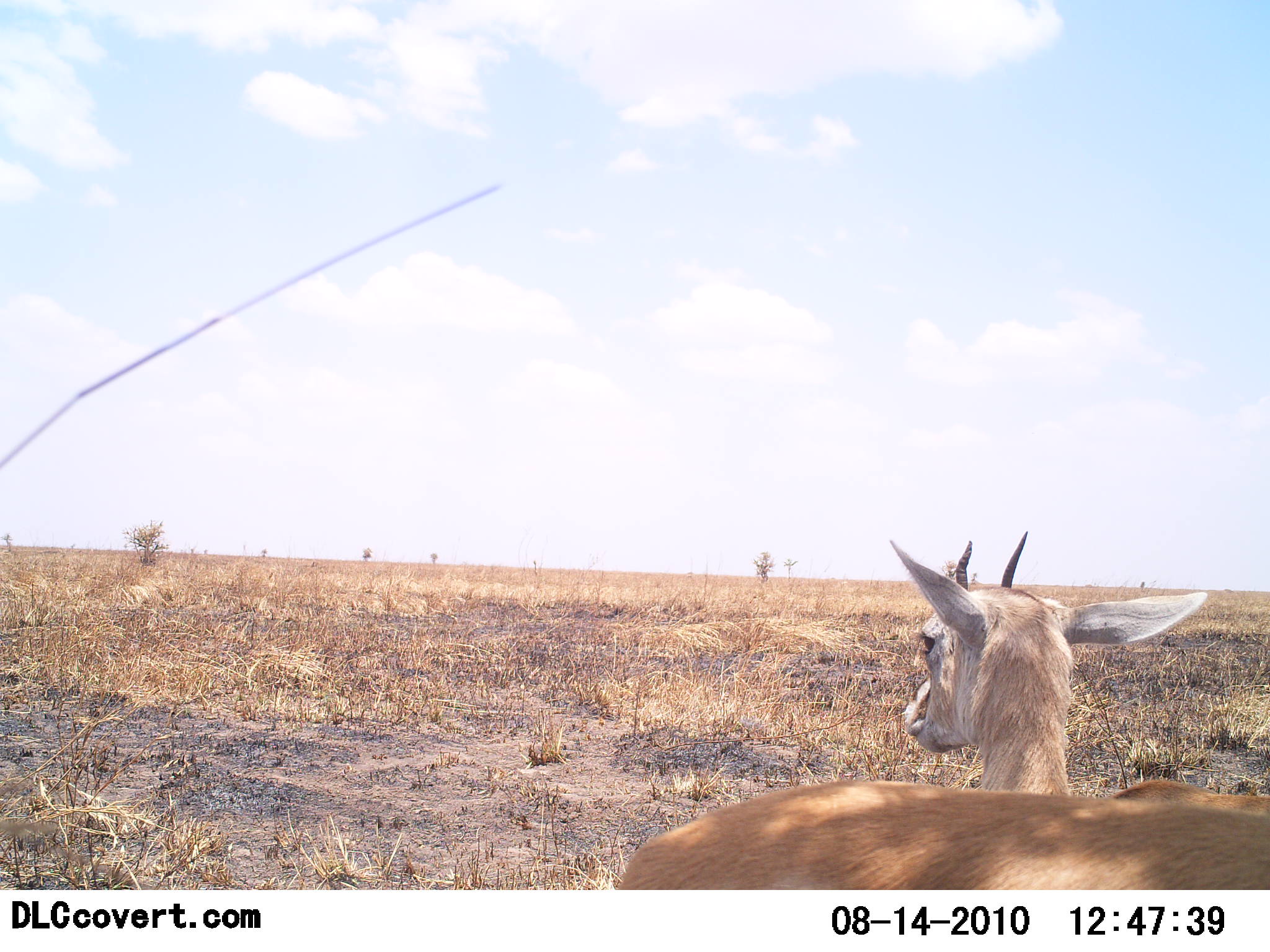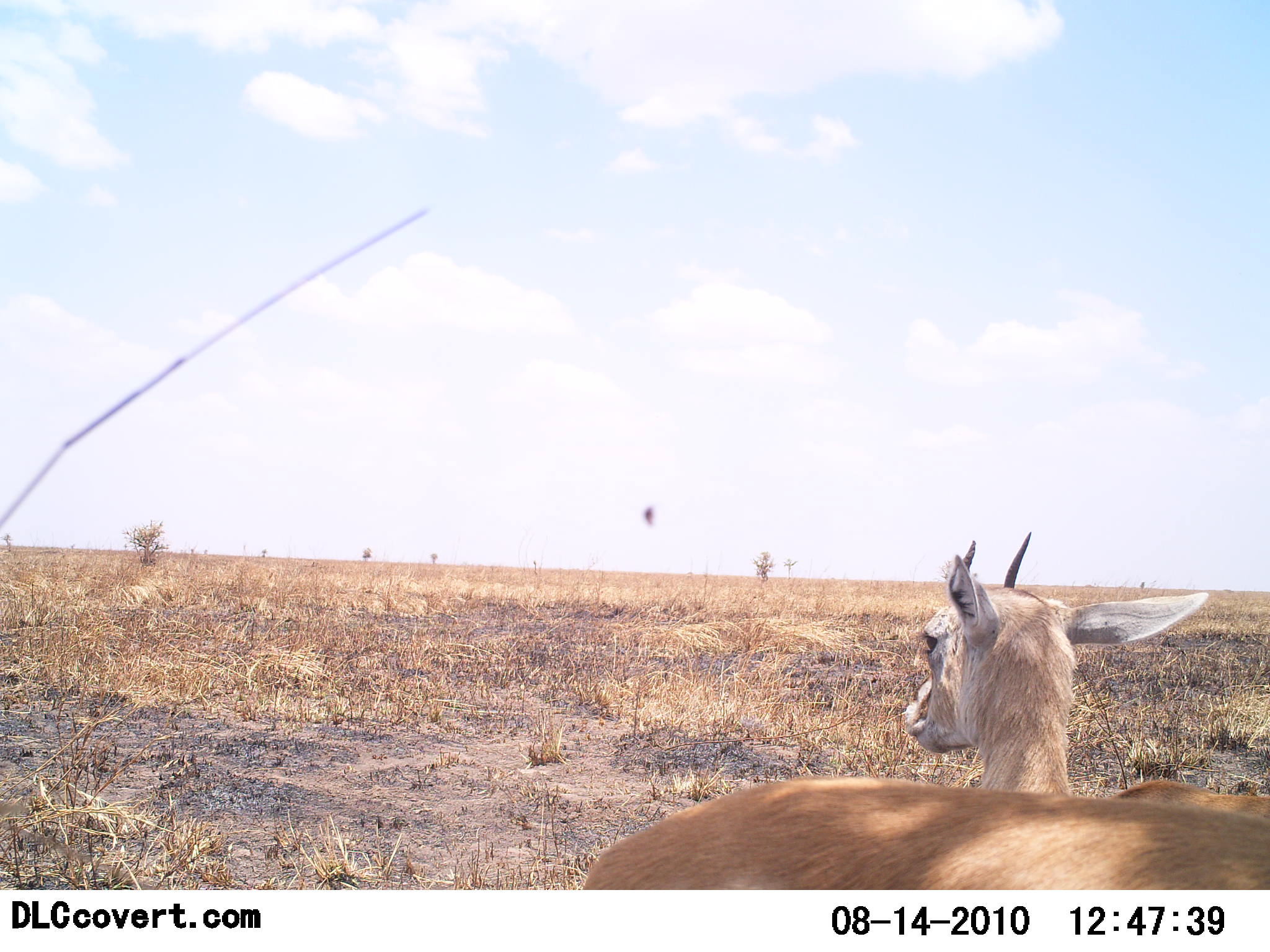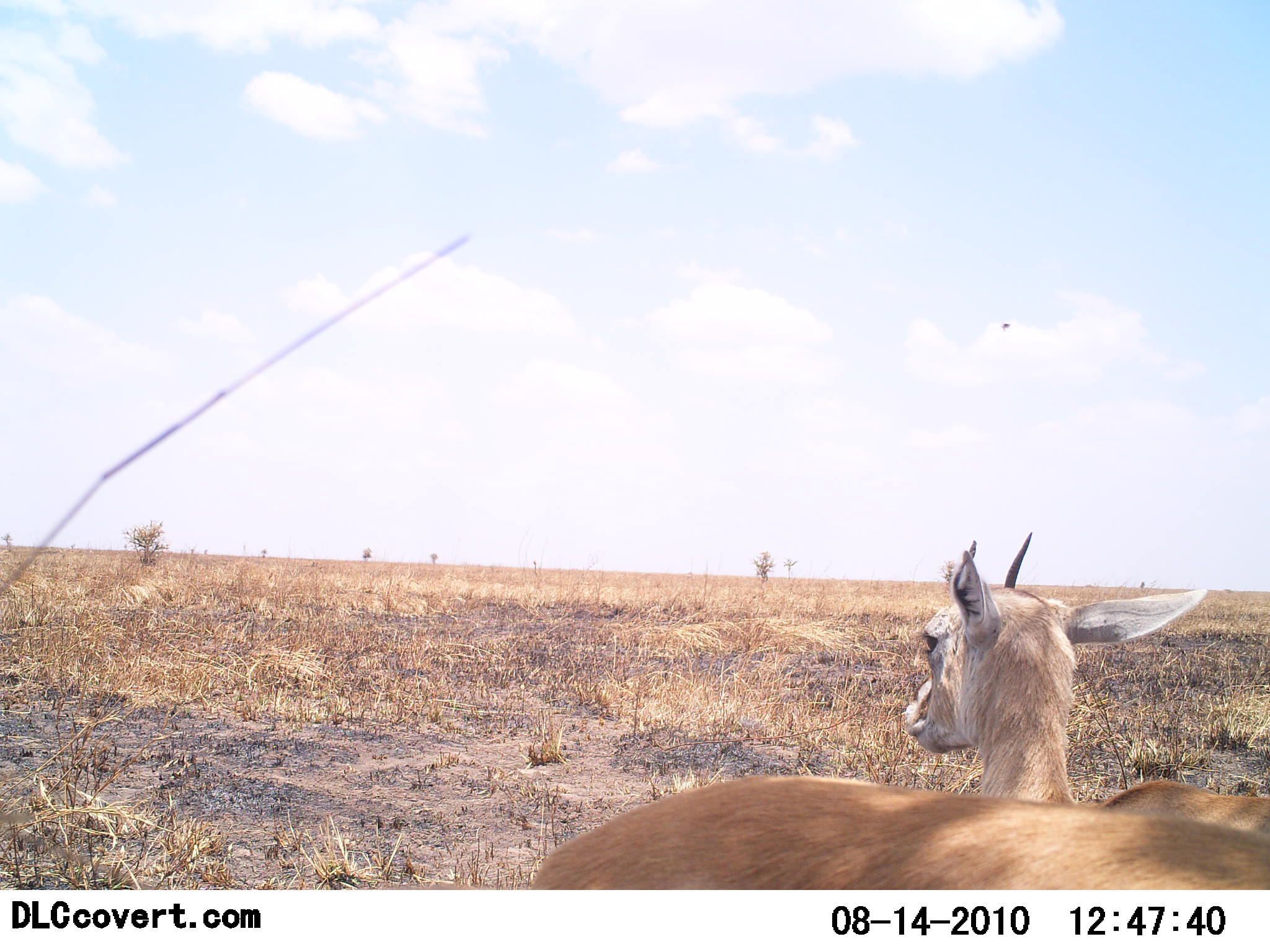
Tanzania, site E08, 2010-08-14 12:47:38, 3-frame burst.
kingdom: Animalia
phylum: Chordata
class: Mammalia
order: Artiodactyla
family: Bovidae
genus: Eudorcas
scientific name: Eudorcas thomsonii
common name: thomson's gazelle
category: gazellethomsons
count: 2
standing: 77%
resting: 23%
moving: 31%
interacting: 0%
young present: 8%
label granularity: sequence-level